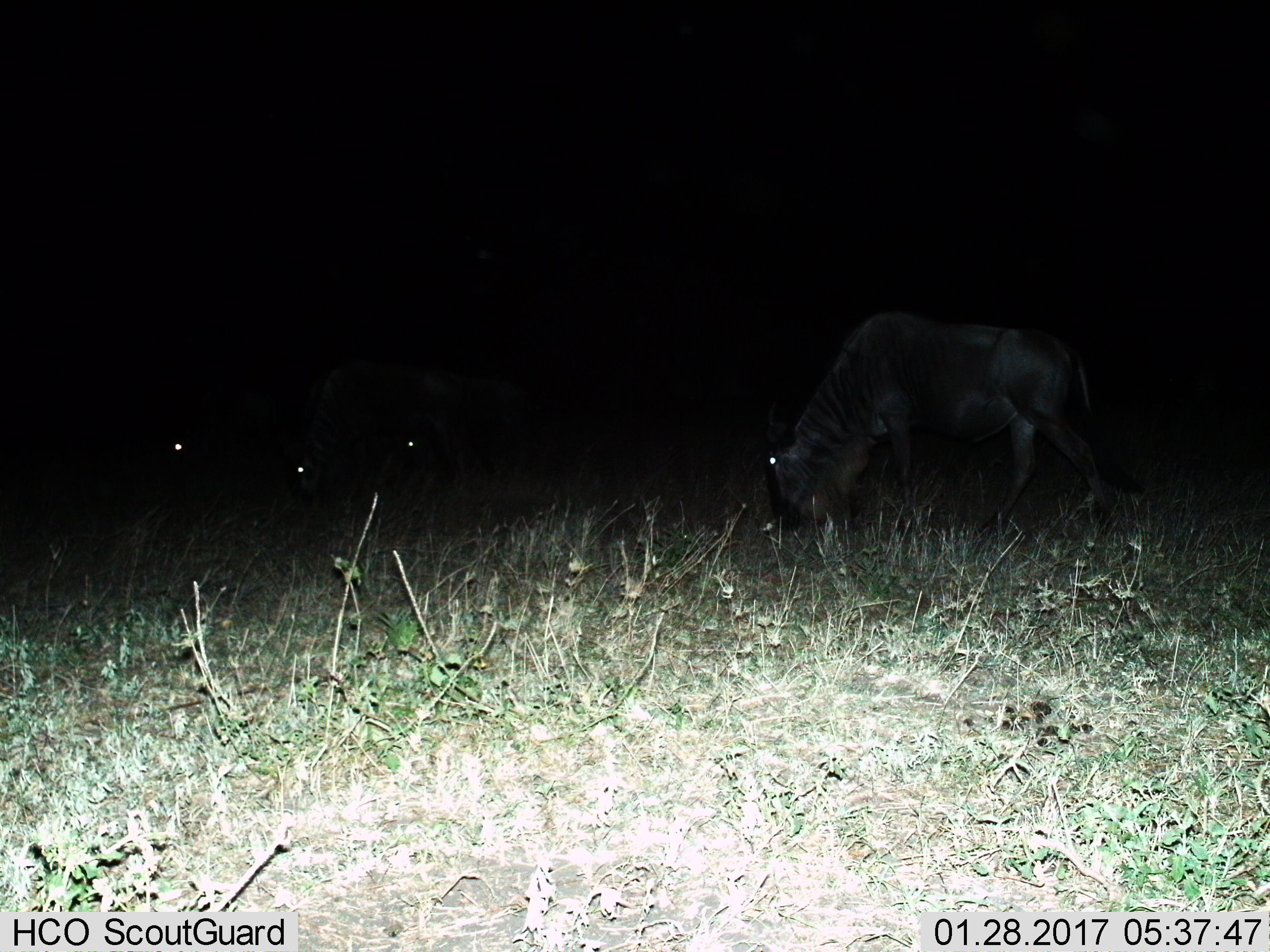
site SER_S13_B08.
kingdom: Animalia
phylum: Chordata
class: Mammalia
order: Artiodactyla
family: Bovidae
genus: Connochaetes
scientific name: Connochaetes taurinus taurinus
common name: blue wildebeest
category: wildebeestblue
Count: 4.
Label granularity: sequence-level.